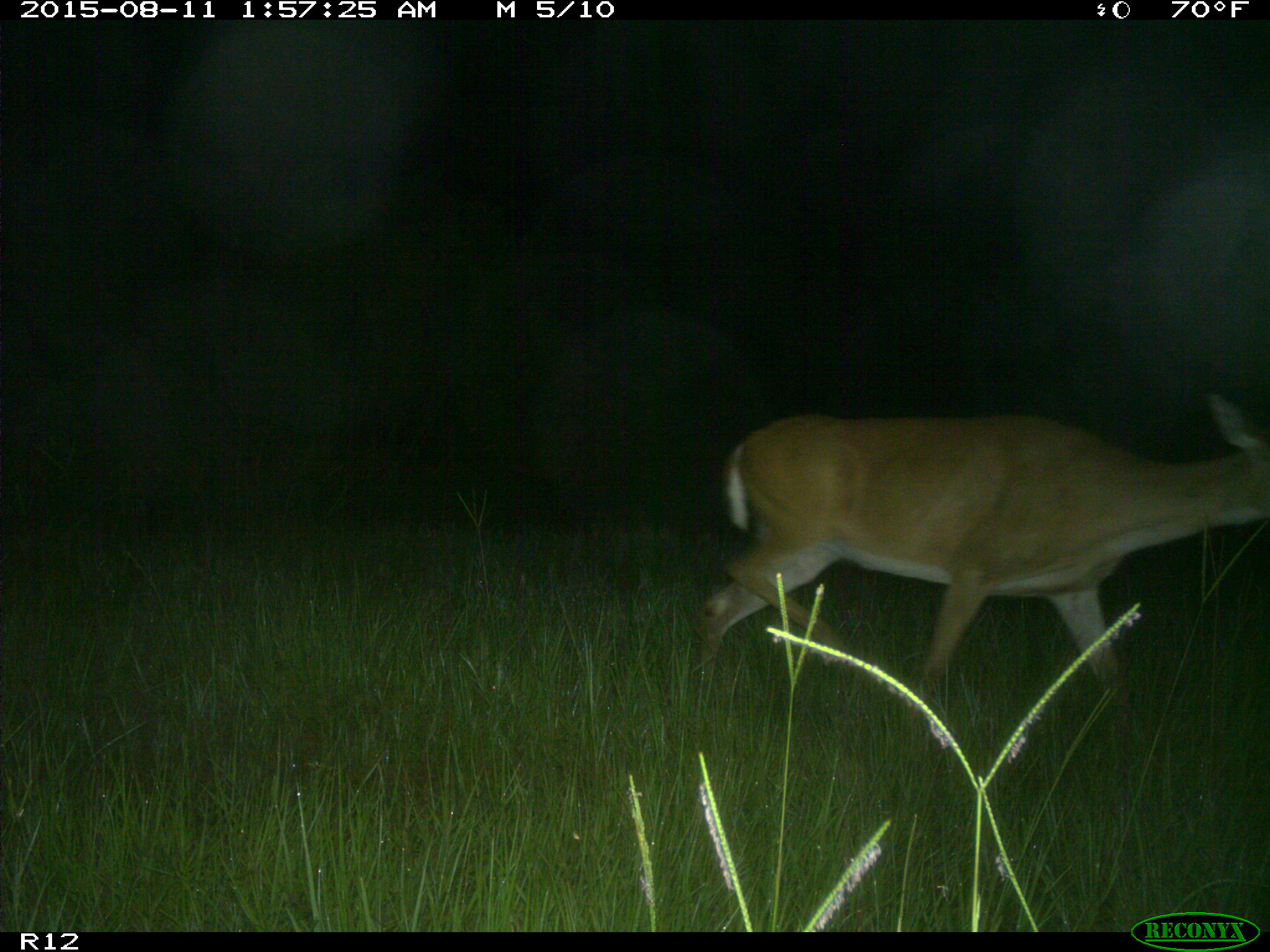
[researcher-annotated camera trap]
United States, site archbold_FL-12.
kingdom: Animalia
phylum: Chordata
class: Mammalia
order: Artiodactyla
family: Cervidae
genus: Odocoileus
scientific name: Odocoileus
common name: deer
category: unidentified deer